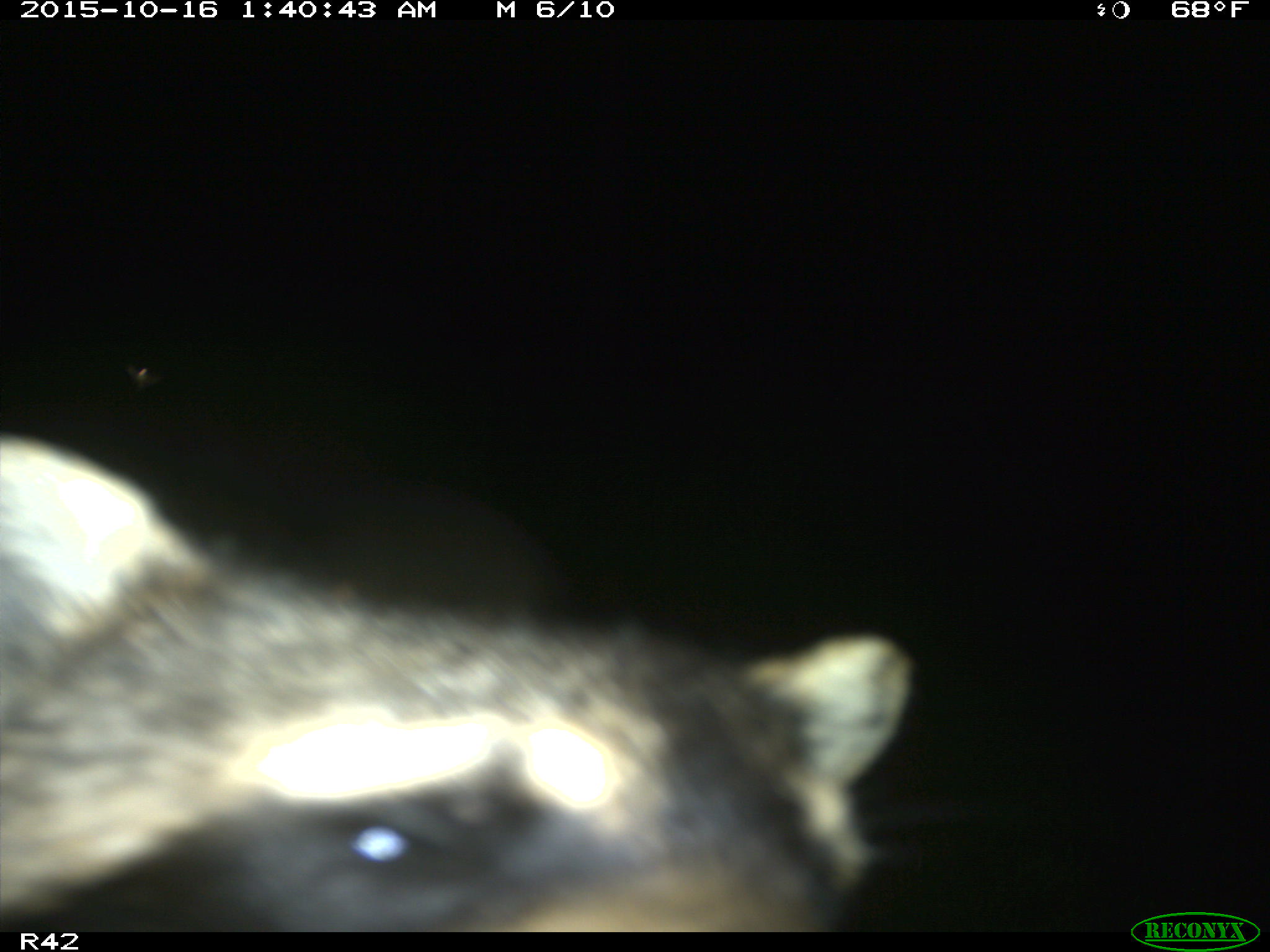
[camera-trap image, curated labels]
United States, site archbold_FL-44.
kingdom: Animalia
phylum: Chordata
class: Mammalia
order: Carnivora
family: Procyonidae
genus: Procyon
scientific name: Procyon lotor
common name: common raccoon